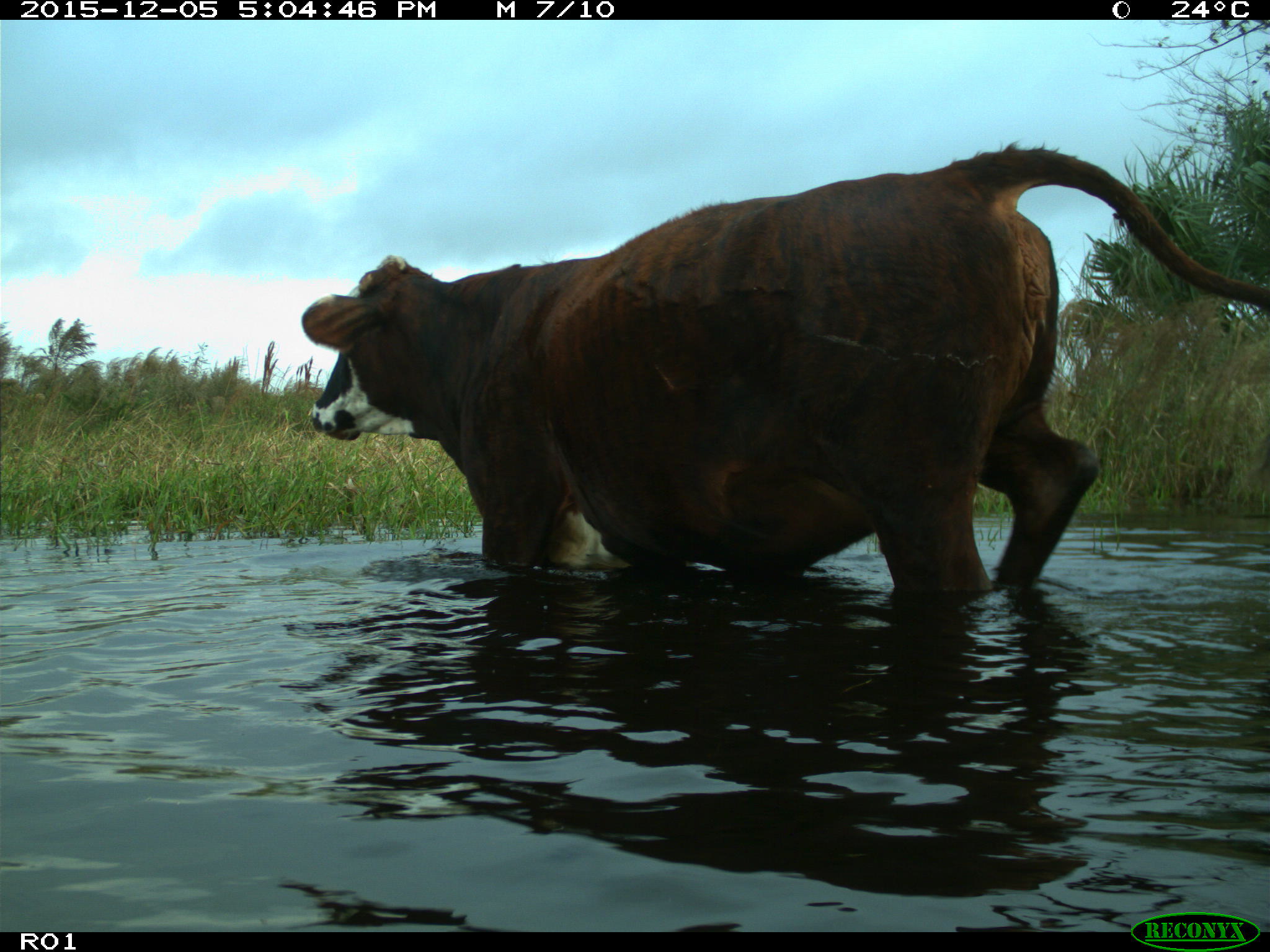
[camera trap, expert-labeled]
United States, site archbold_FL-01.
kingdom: Animalia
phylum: Chordata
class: Mammalia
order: Artiodactyla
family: Bovidae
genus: Bos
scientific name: Bos taurus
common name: domestic cow